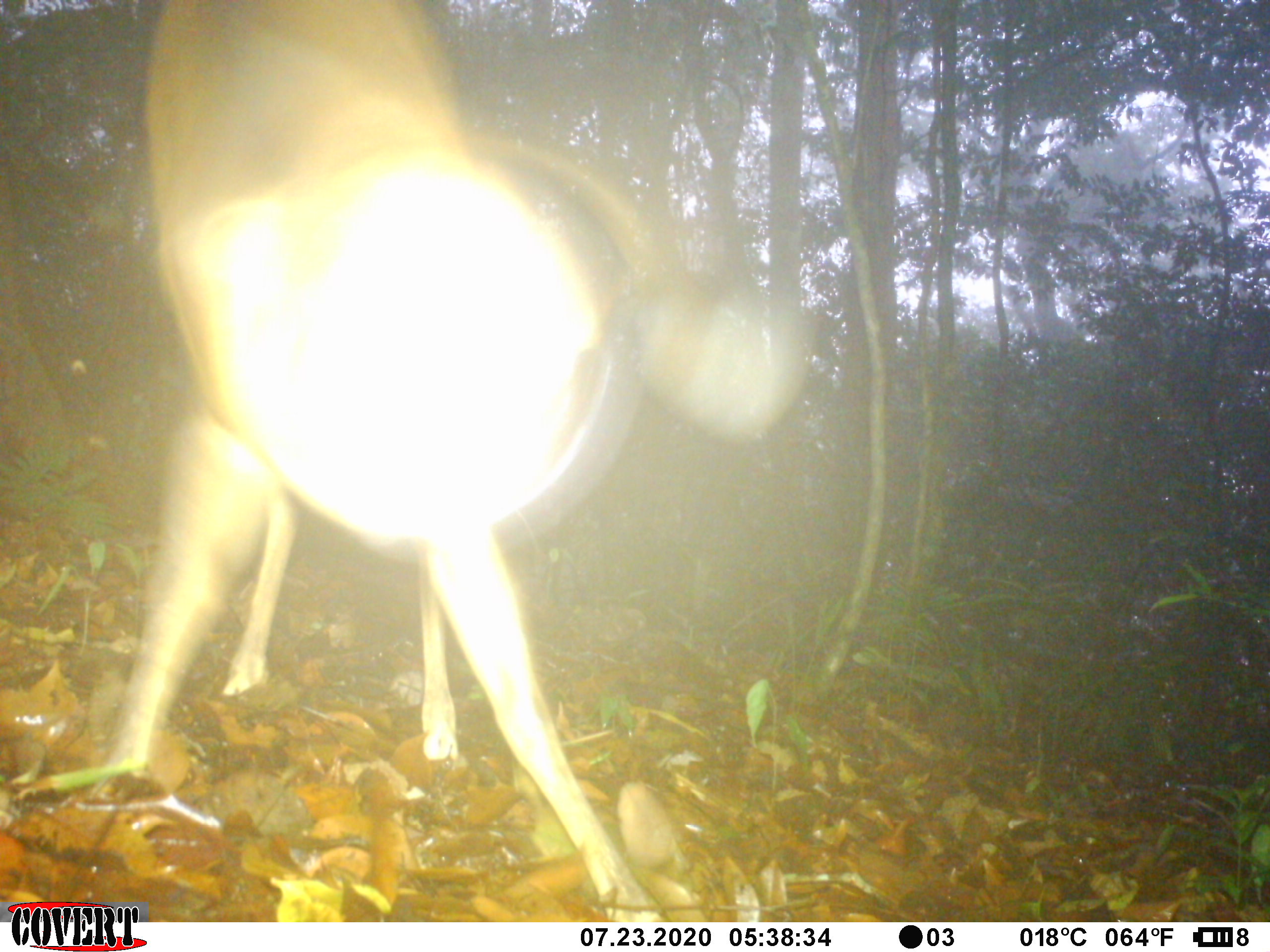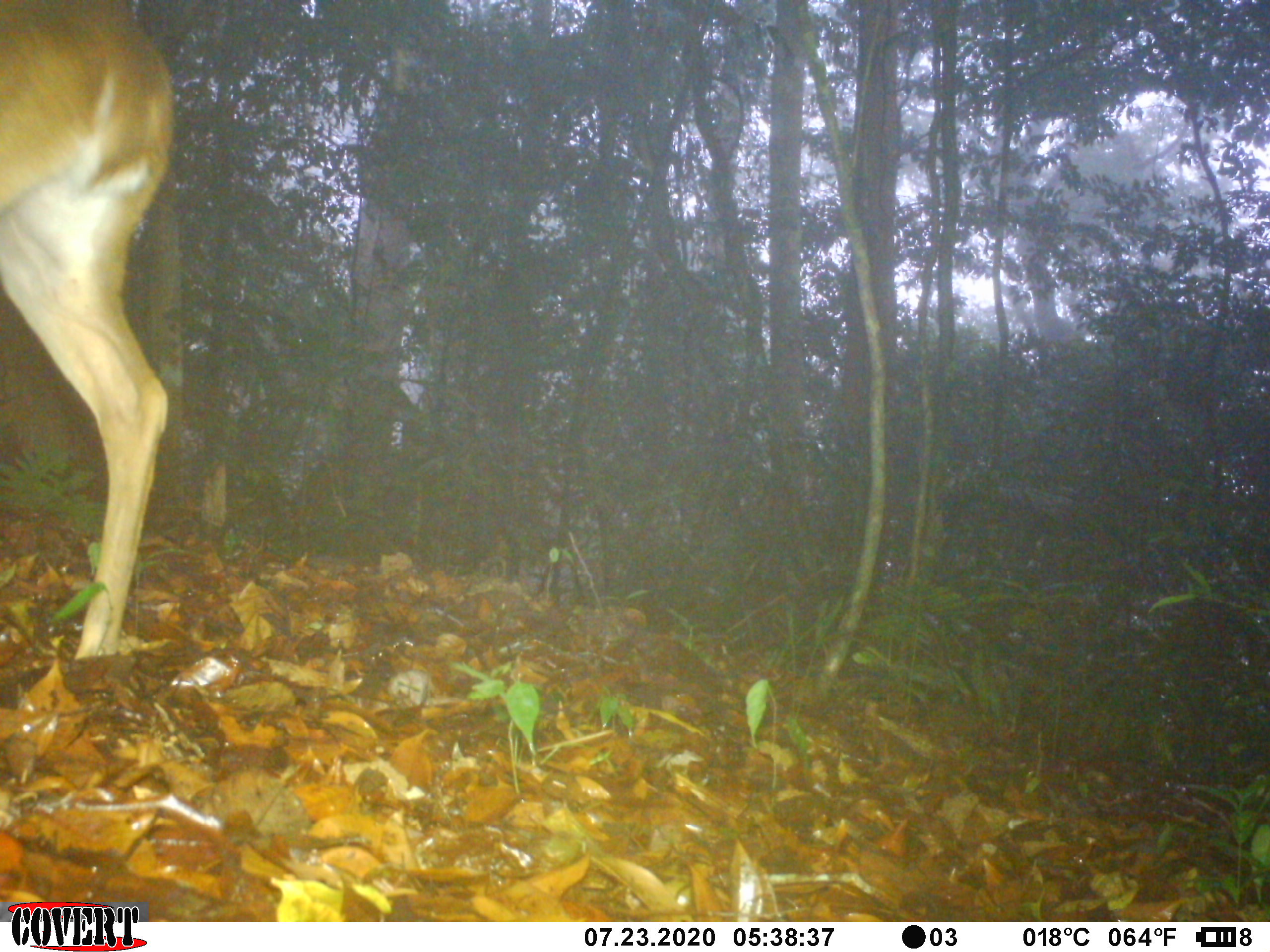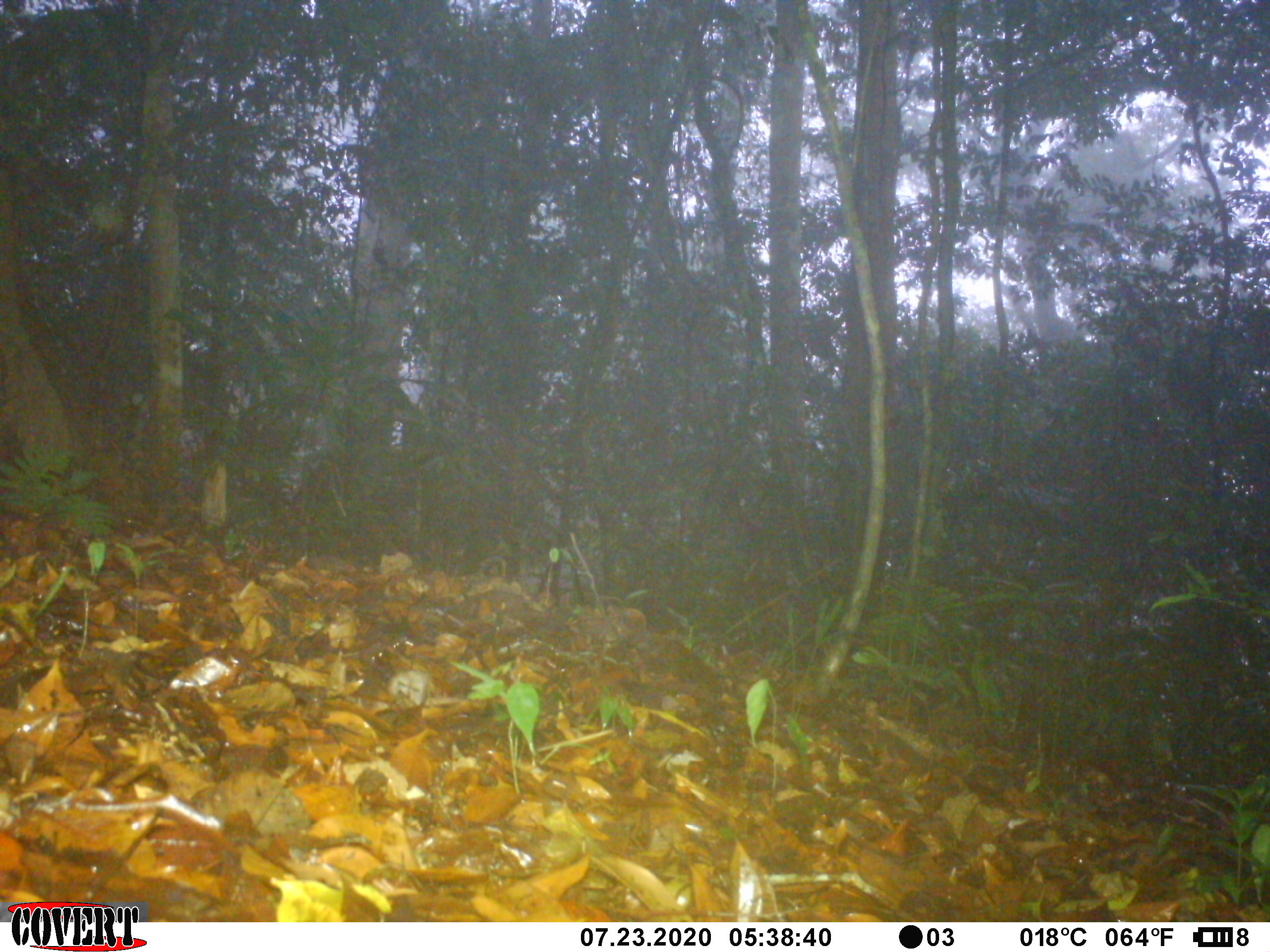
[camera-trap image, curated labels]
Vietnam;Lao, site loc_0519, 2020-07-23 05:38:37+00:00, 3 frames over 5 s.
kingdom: Animalia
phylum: Chordata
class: Mammalia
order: Artiodactyla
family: Cervidae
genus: Muntiacus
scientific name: Muntiacus vuquangensis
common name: large-antlered muntjac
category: large antlered muntjac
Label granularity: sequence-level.